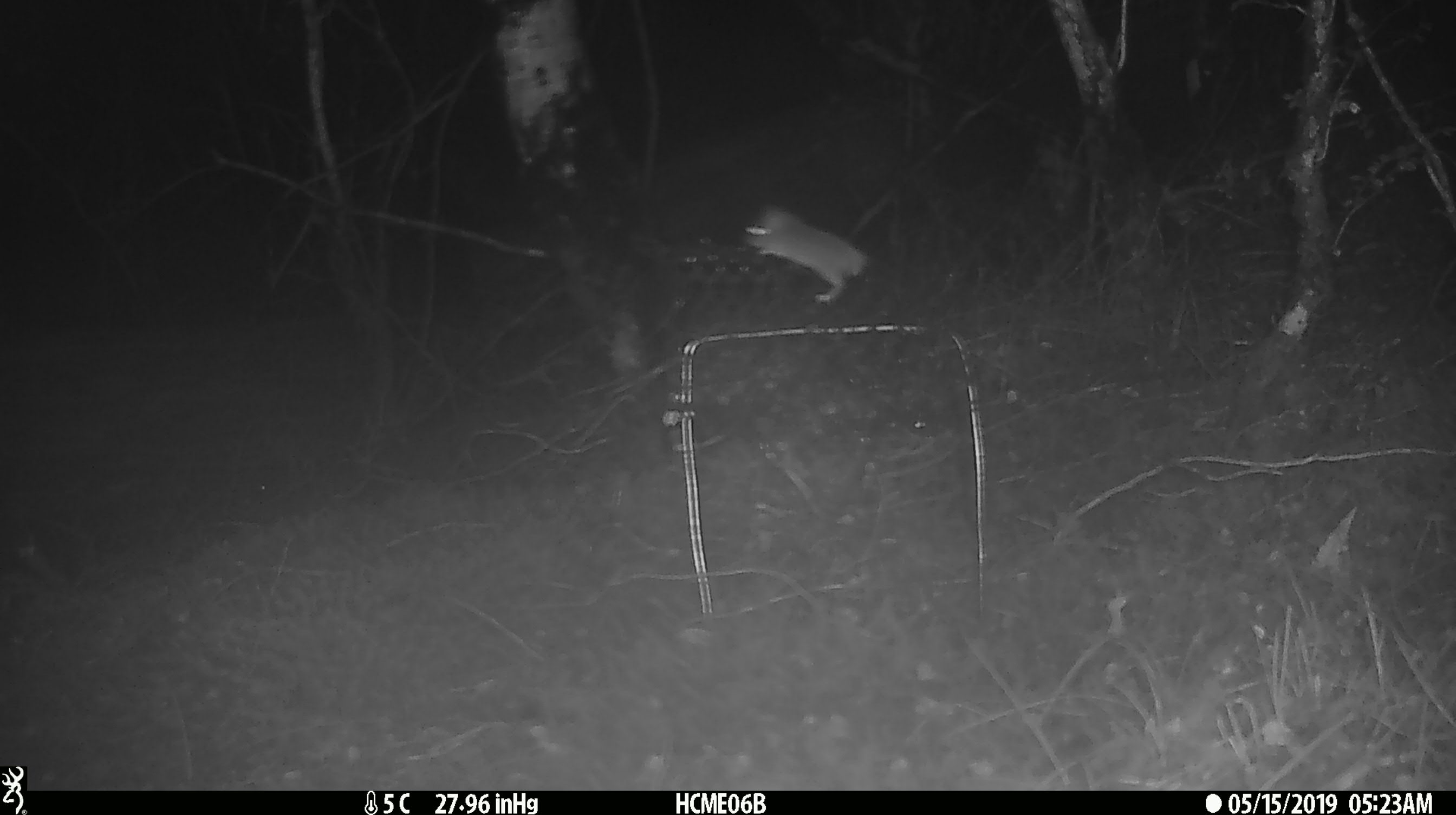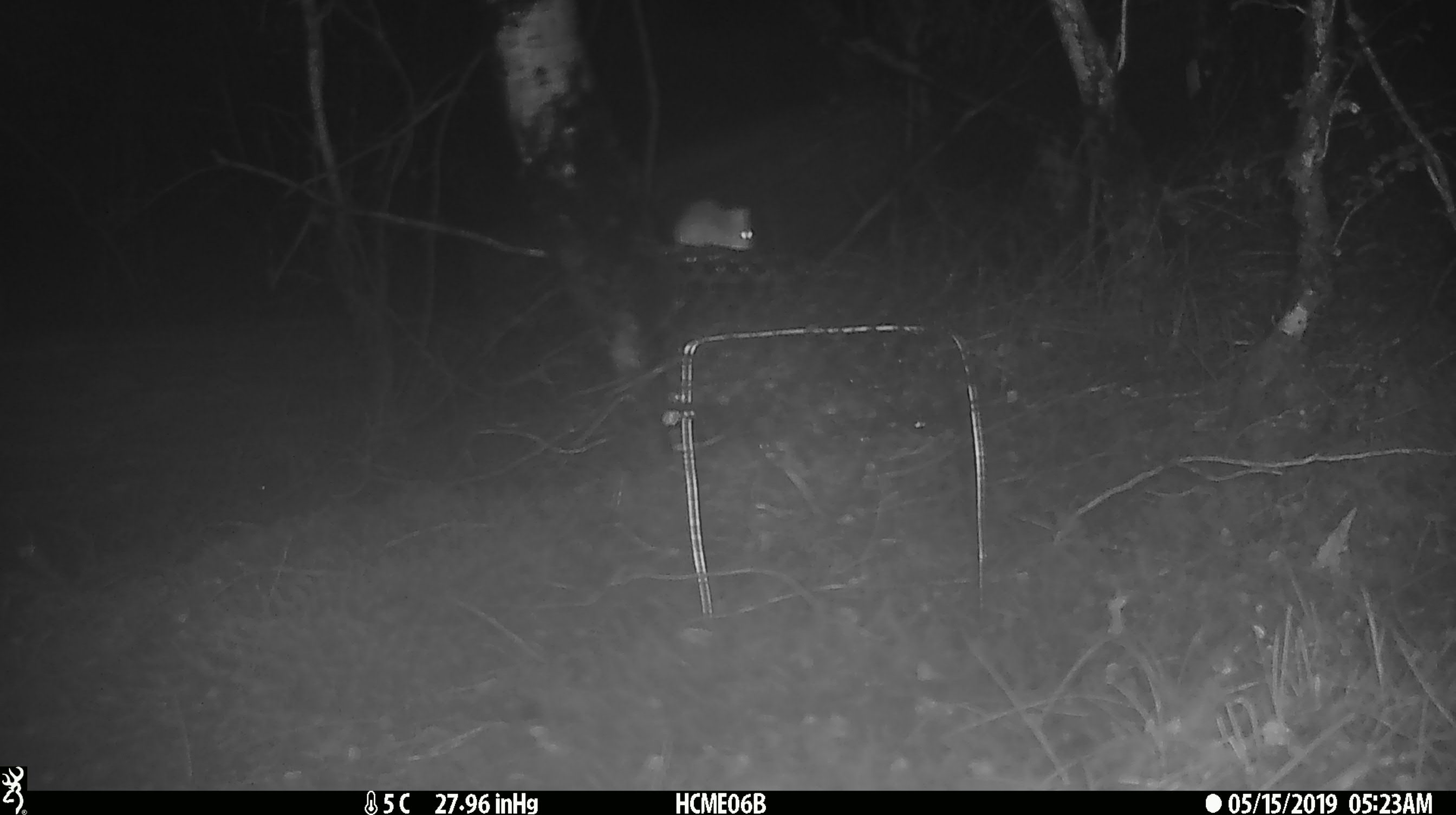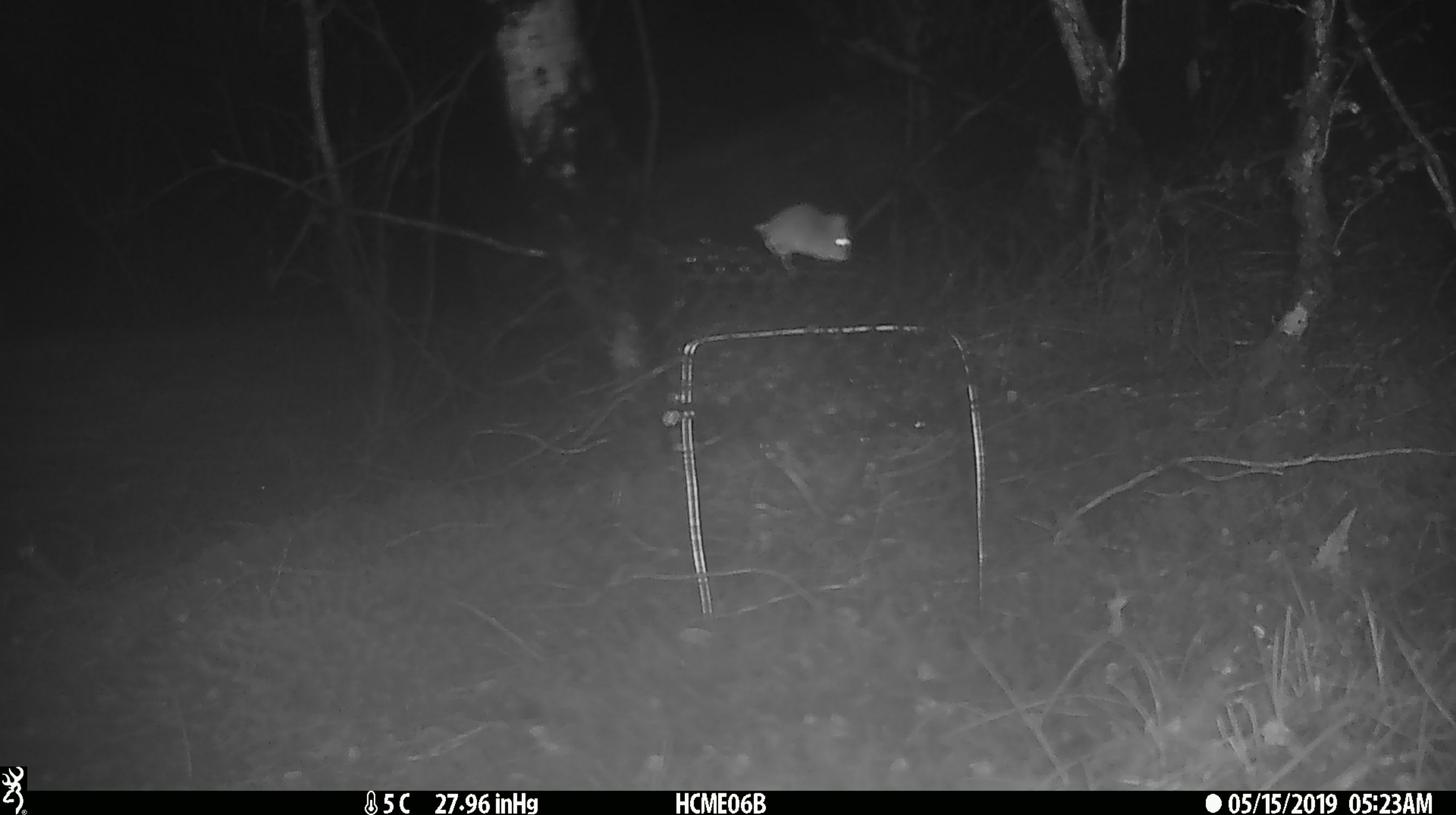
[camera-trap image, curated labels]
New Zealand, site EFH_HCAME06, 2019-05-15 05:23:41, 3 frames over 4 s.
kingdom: Animalia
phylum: Chordata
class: Mammalia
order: Rodentia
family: Muridae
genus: Mus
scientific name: Mus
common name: mouse